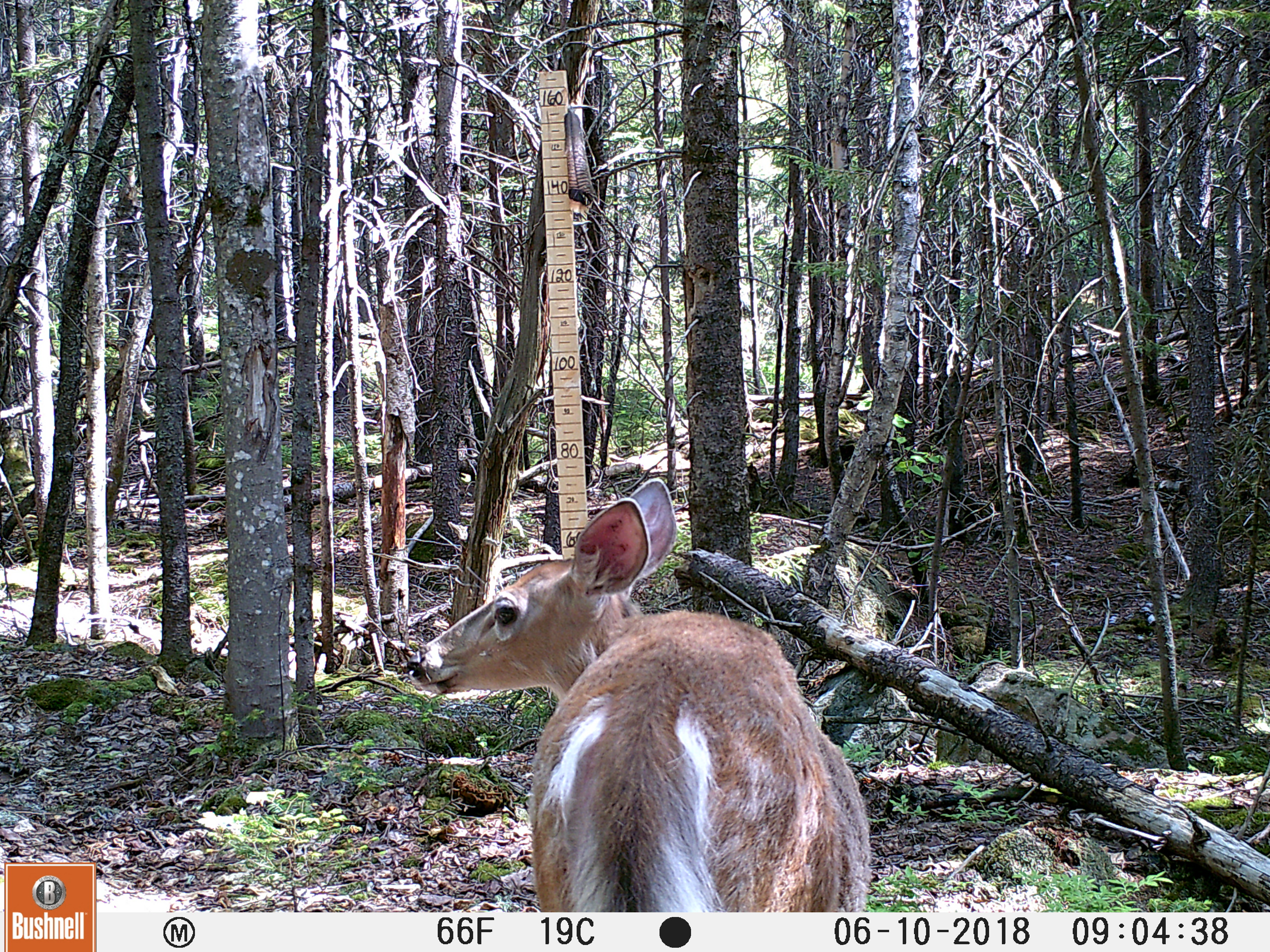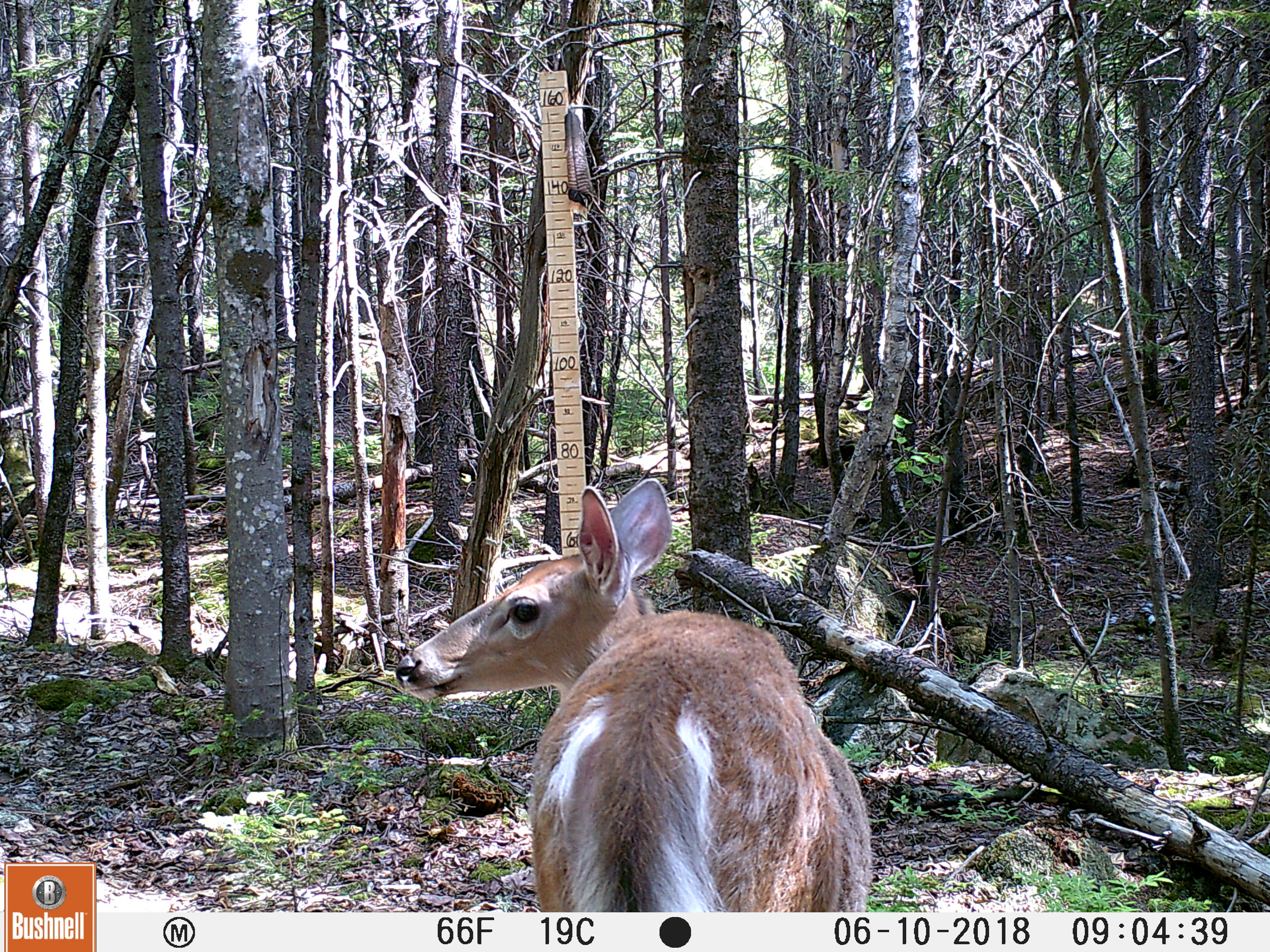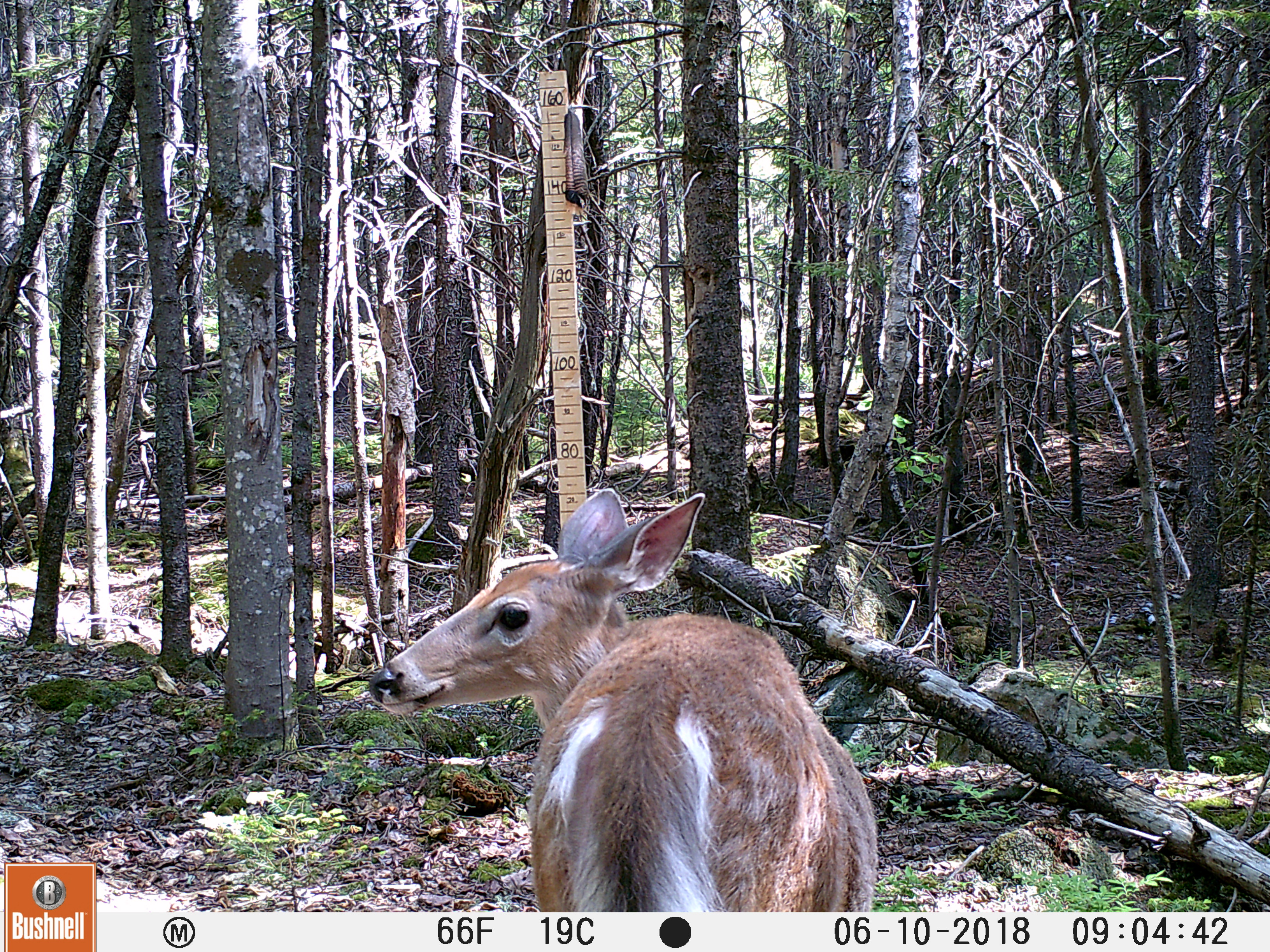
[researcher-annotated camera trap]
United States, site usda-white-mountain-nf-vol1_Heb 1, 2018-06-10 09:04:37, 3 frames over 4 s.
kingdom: Animalia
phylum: Chordata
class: Mammalia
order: Artiodactyla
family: Cervidae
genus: Odocoileus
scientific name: Odocoileus virginianus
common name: white-tailed deer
White-tailed deer (Odocoileus virginianus).